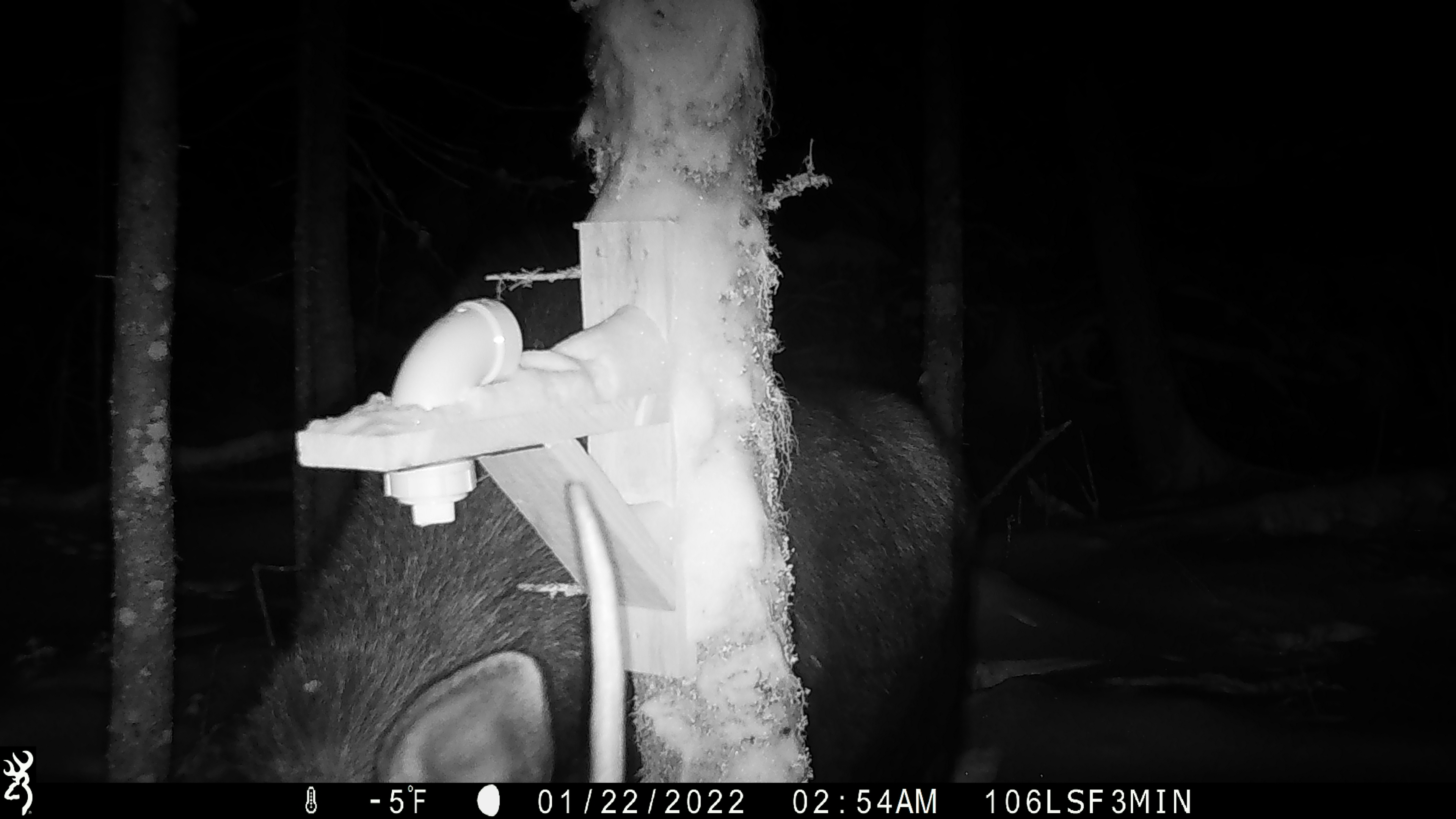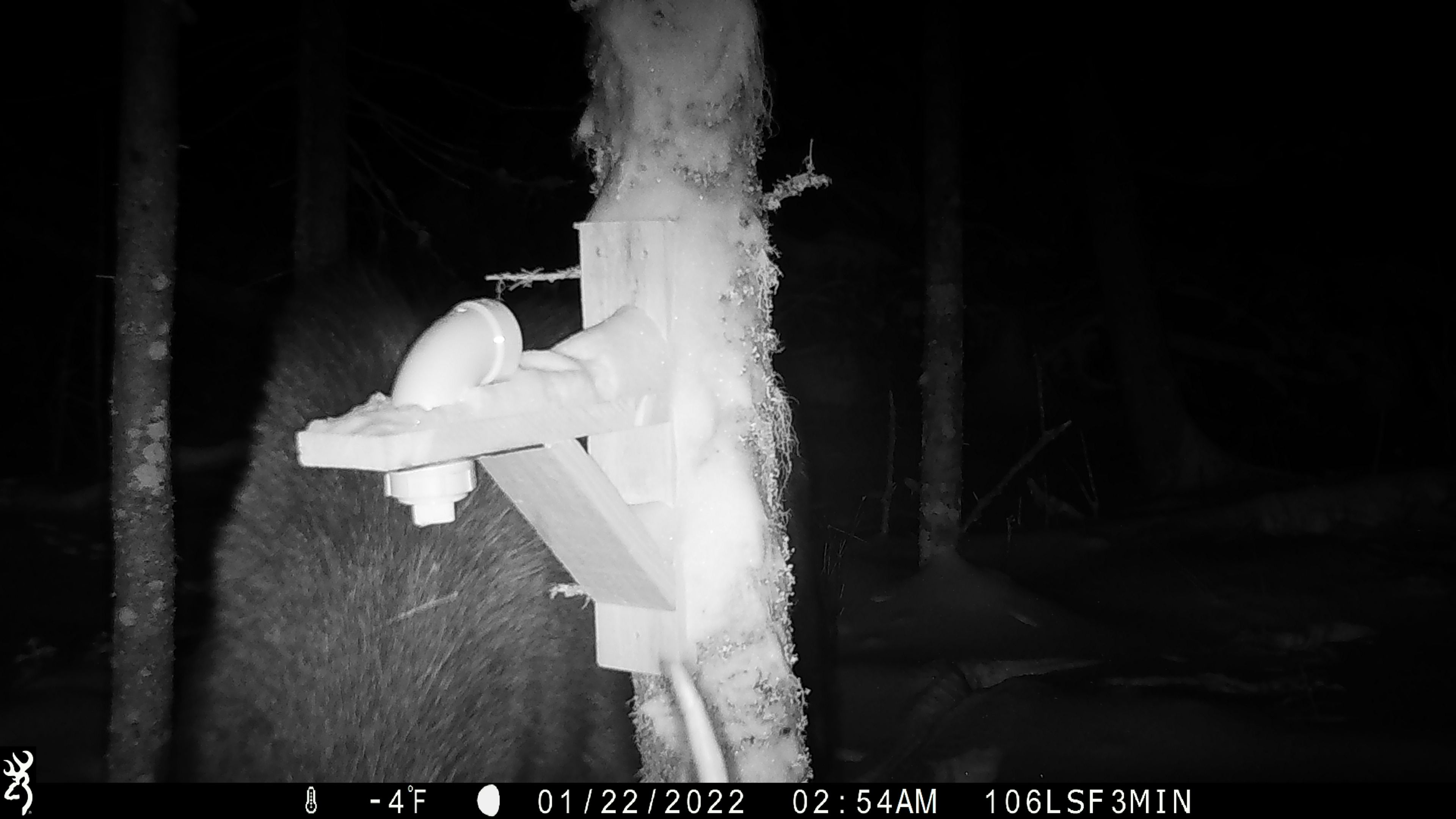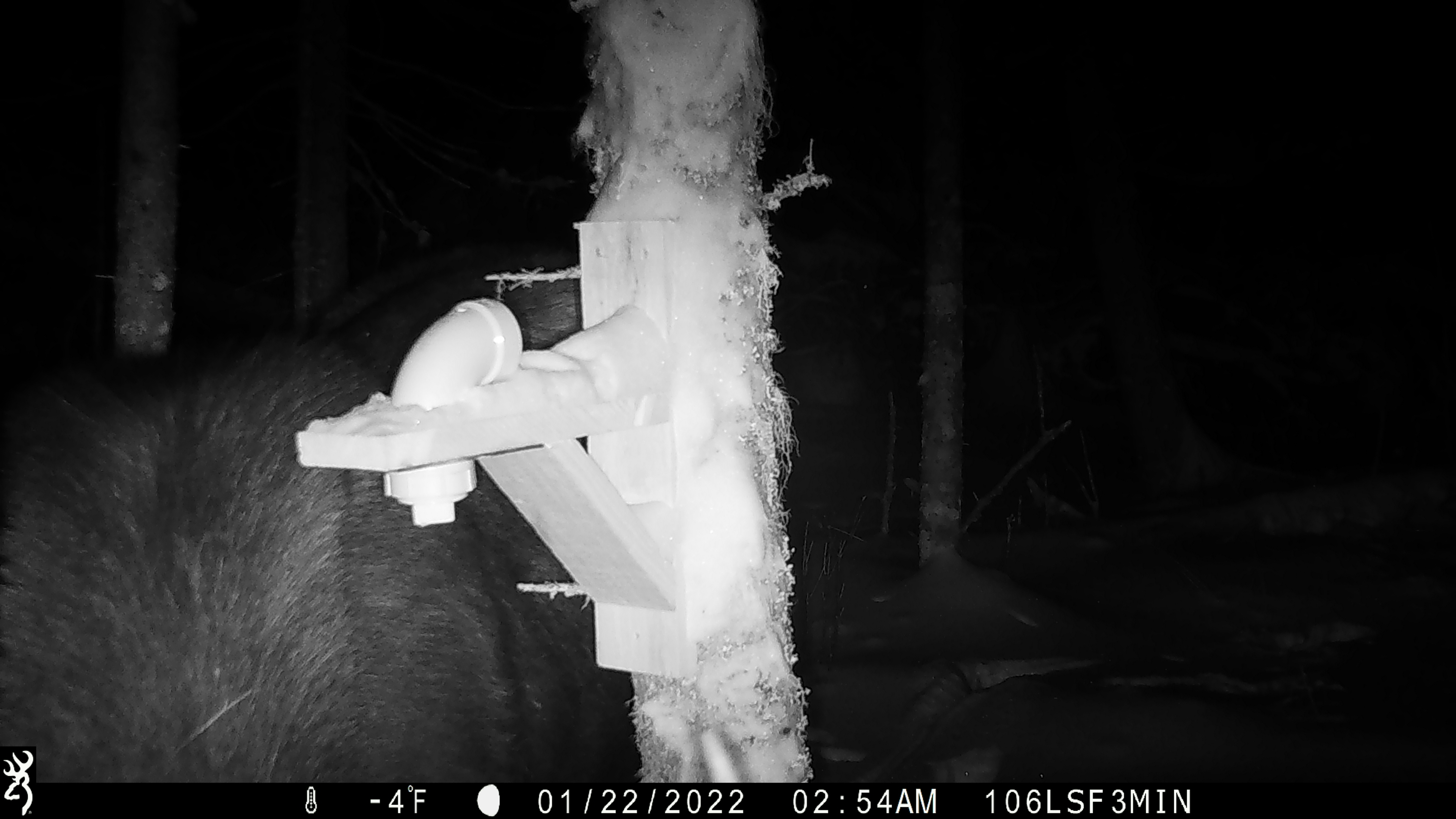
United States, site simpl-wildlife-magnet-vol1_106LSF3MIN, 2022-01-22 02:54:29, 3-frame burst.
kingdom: Animalia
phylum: Chordata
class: Mammalia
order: Artiodactyla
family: Cervidae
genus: Alces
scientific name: Alces alces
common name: moose